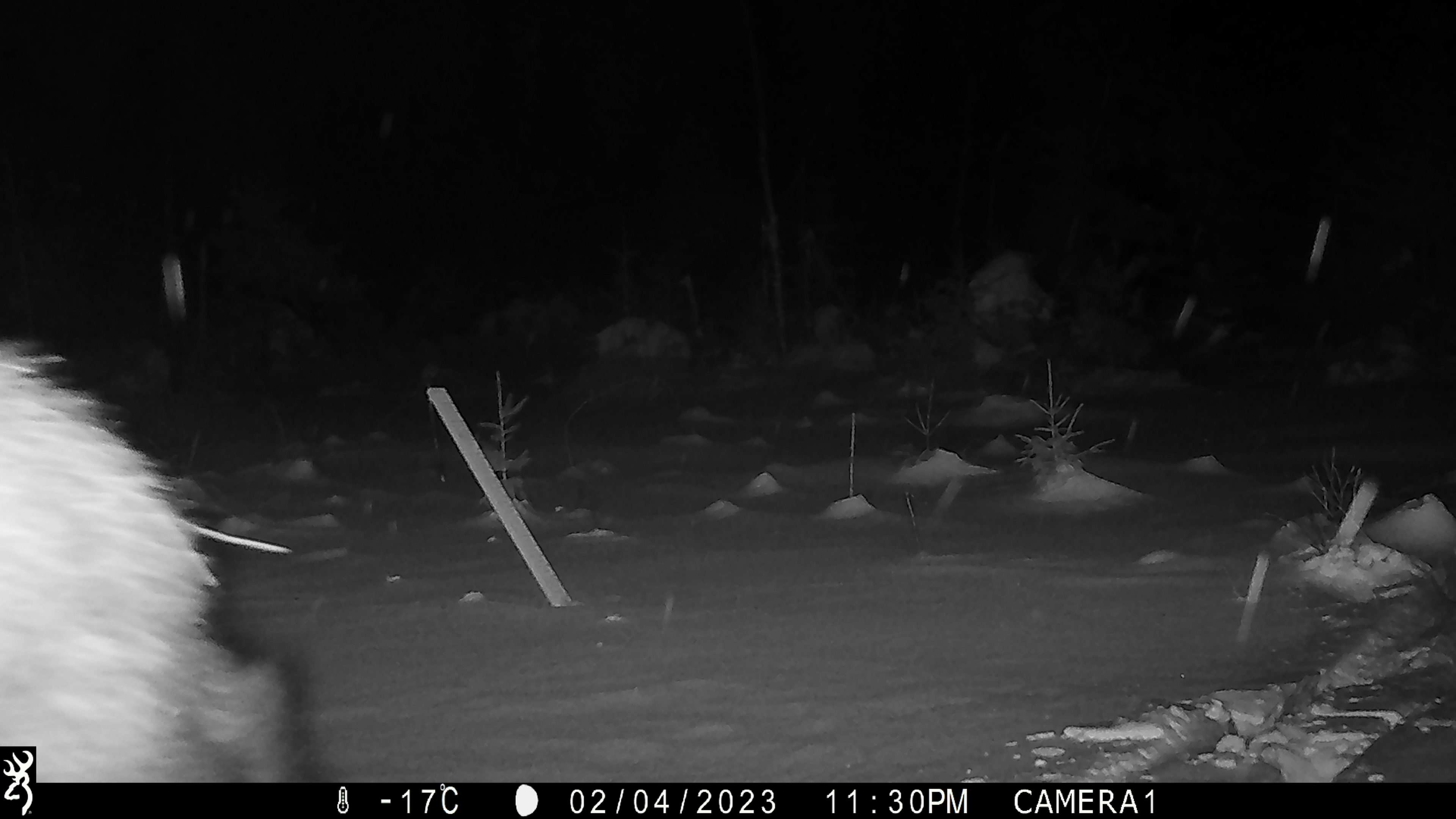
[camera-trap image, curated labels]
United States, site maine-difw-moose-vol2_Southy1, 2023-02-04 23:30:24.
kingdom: Animalia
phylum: Chordata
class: Mammalia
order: Artiodactyla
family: Cervidae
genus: Alces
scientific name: Alces alces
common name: moose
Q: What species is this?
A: Moose (Alces alces).